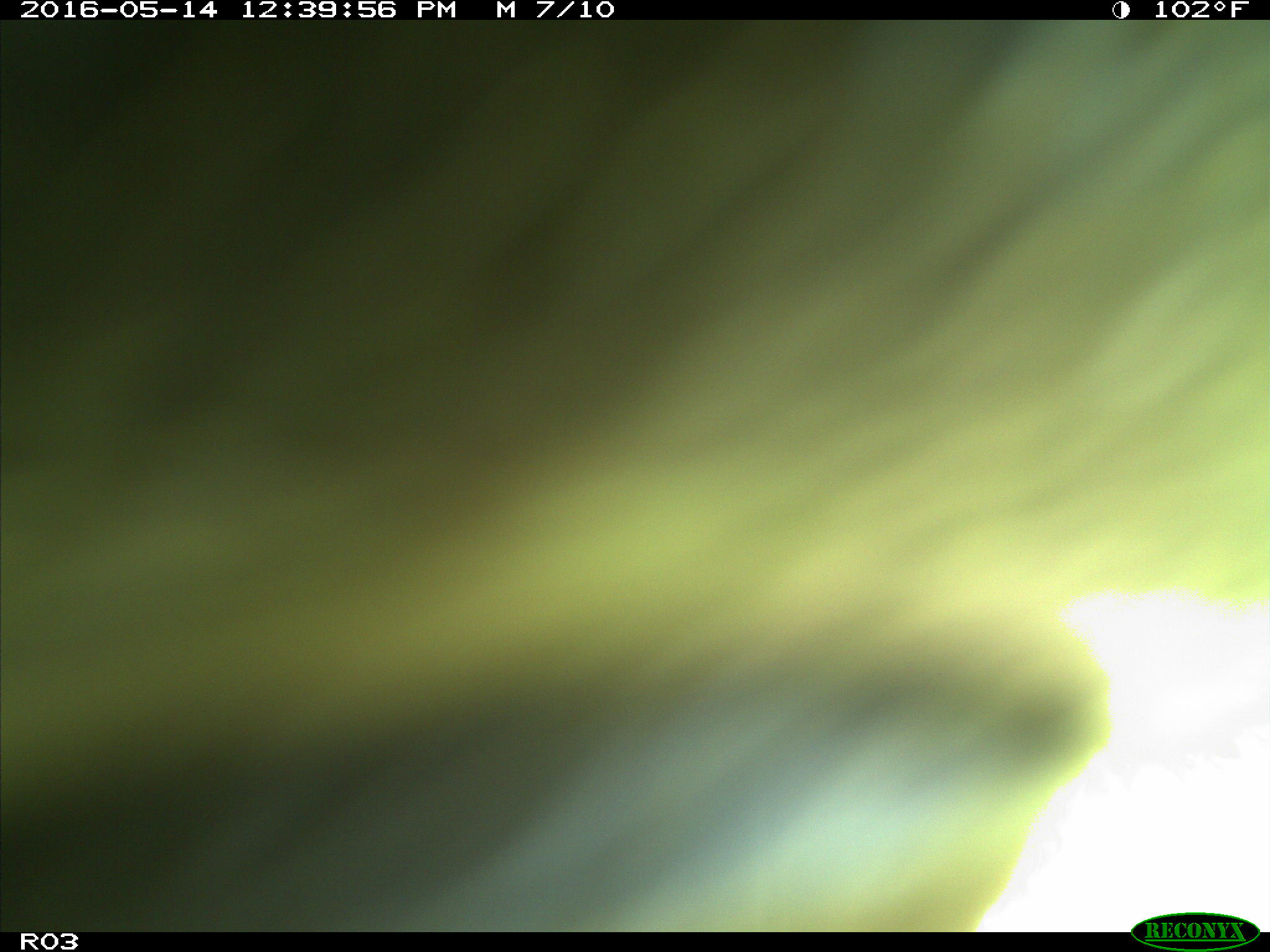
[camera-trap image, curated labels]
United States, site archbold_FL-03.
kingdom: Animalia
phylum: Chordata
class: Mammalia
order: Artiodactyla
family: Bovidae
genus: Bos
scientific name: Bos taurus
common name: domestic cow